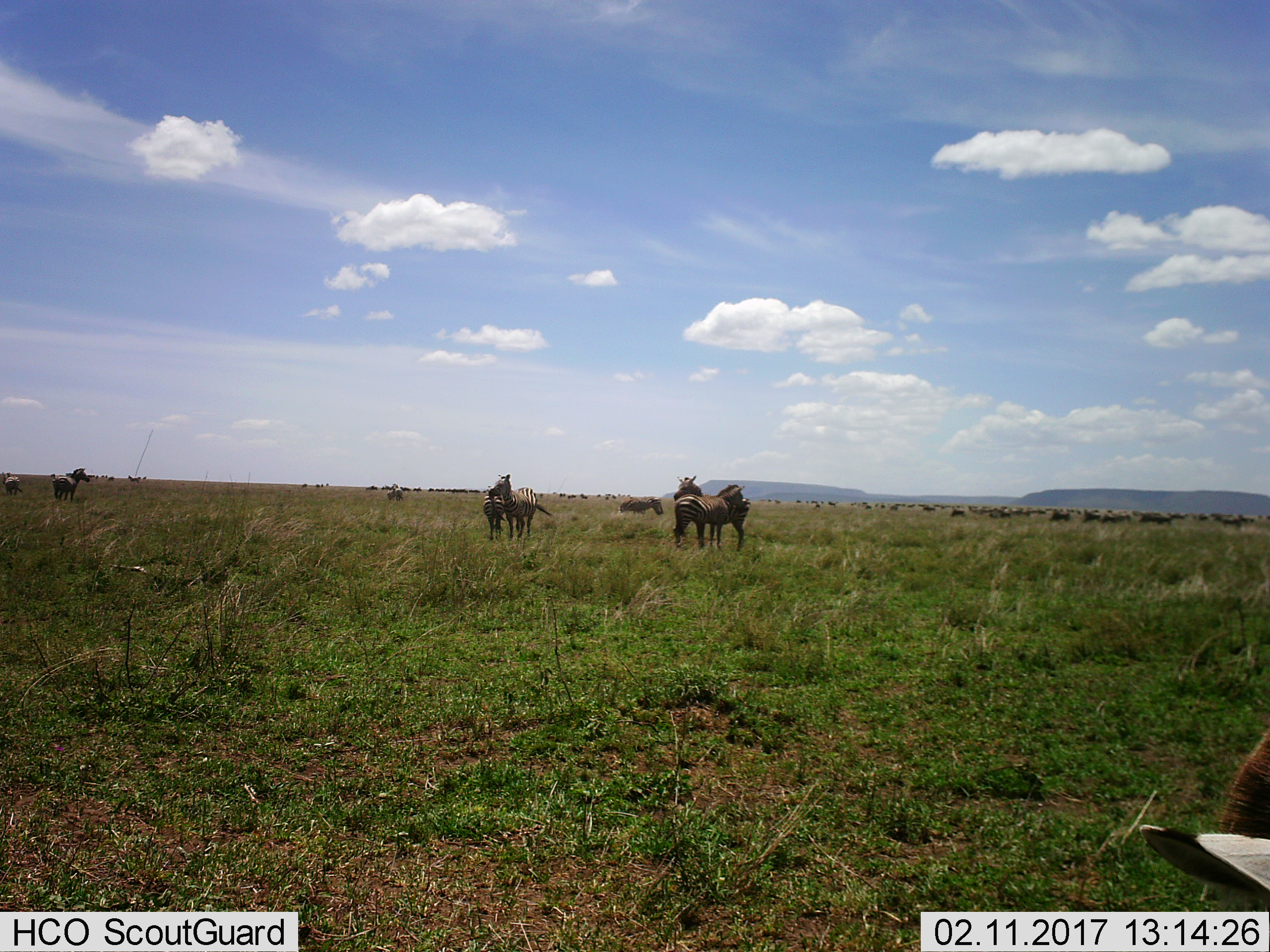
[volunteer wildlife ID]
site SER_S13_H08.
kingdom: Animalia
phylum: Chordata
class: Mammalia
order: Perissodactyla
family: Equidae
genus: Equus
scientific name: Equus quagga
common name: plains zebra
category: zebraplains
Zebraplains (plains zebra) (Equus quagga), count 11-50. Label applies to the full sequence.